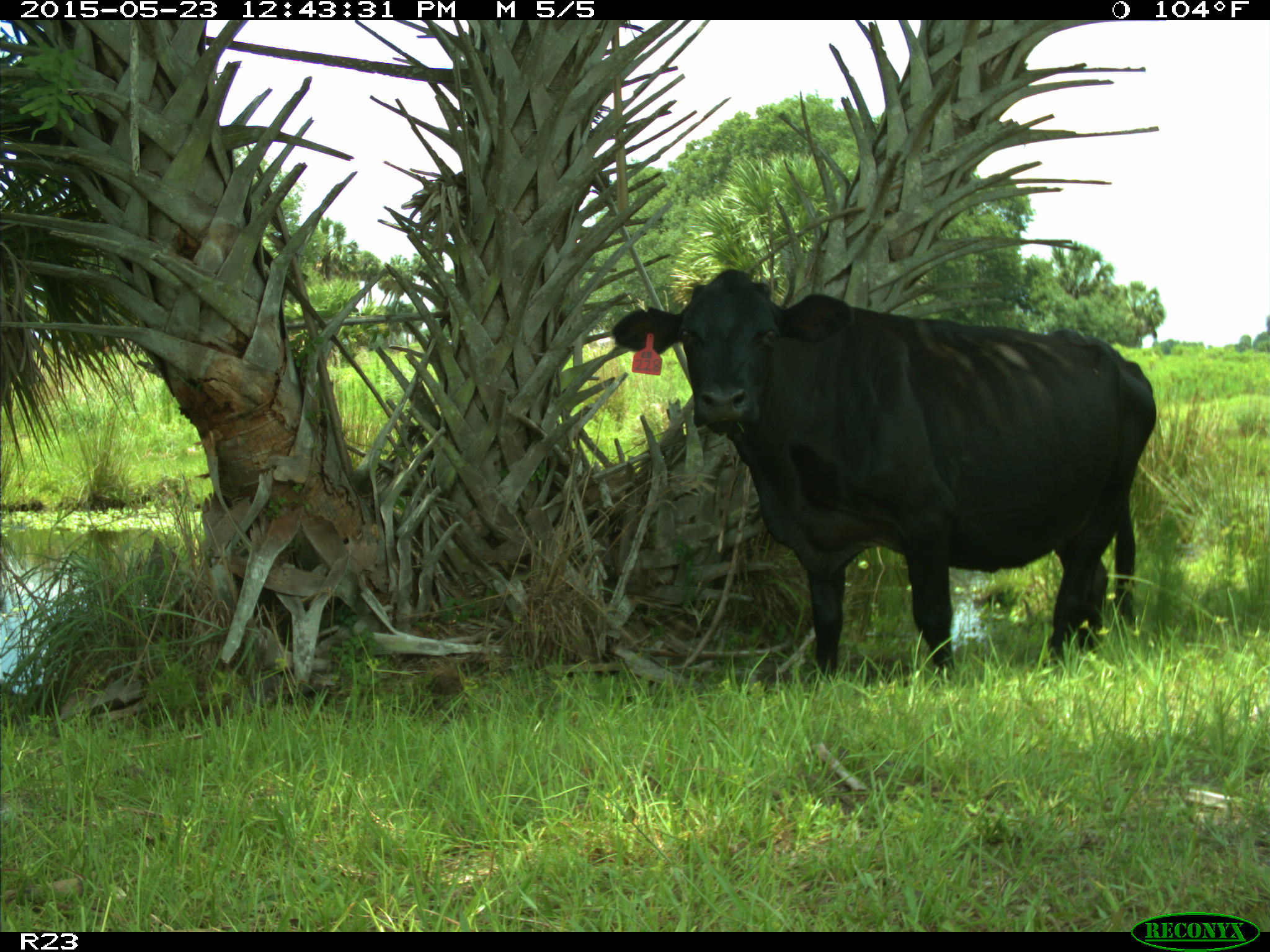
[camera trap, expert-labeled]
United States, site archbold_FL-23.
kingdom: Animalia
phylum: Chordata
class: Mammalia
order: Artiodactyla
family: Bovidae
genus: Bos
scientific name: Bos taurus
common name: domestic cow